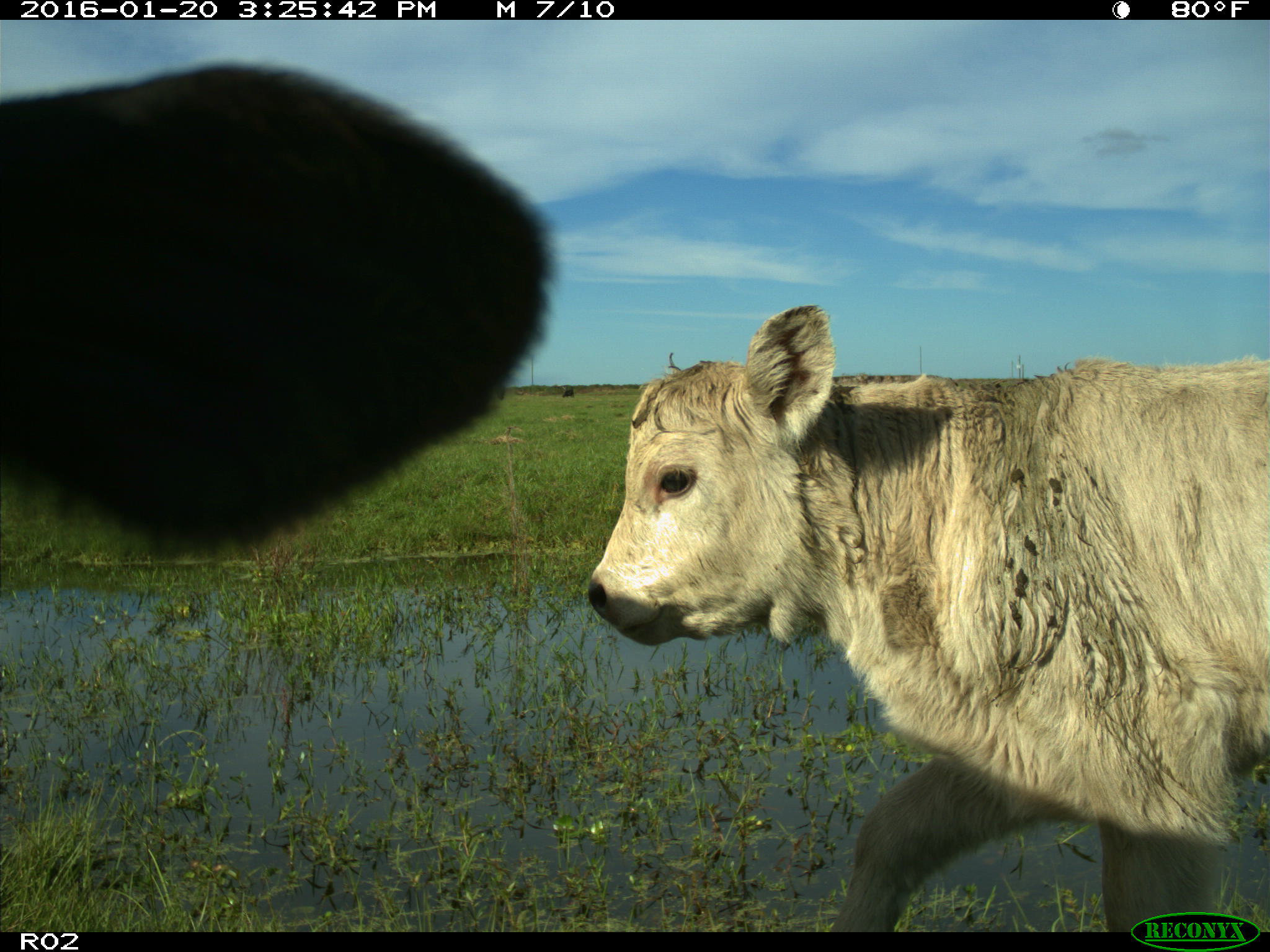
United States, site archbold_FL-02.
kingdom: Animalia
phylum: Chordata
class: Mammalia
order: Artiodactyla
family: Bovidae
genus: Bos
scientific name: Bos taurus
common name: domestic cow